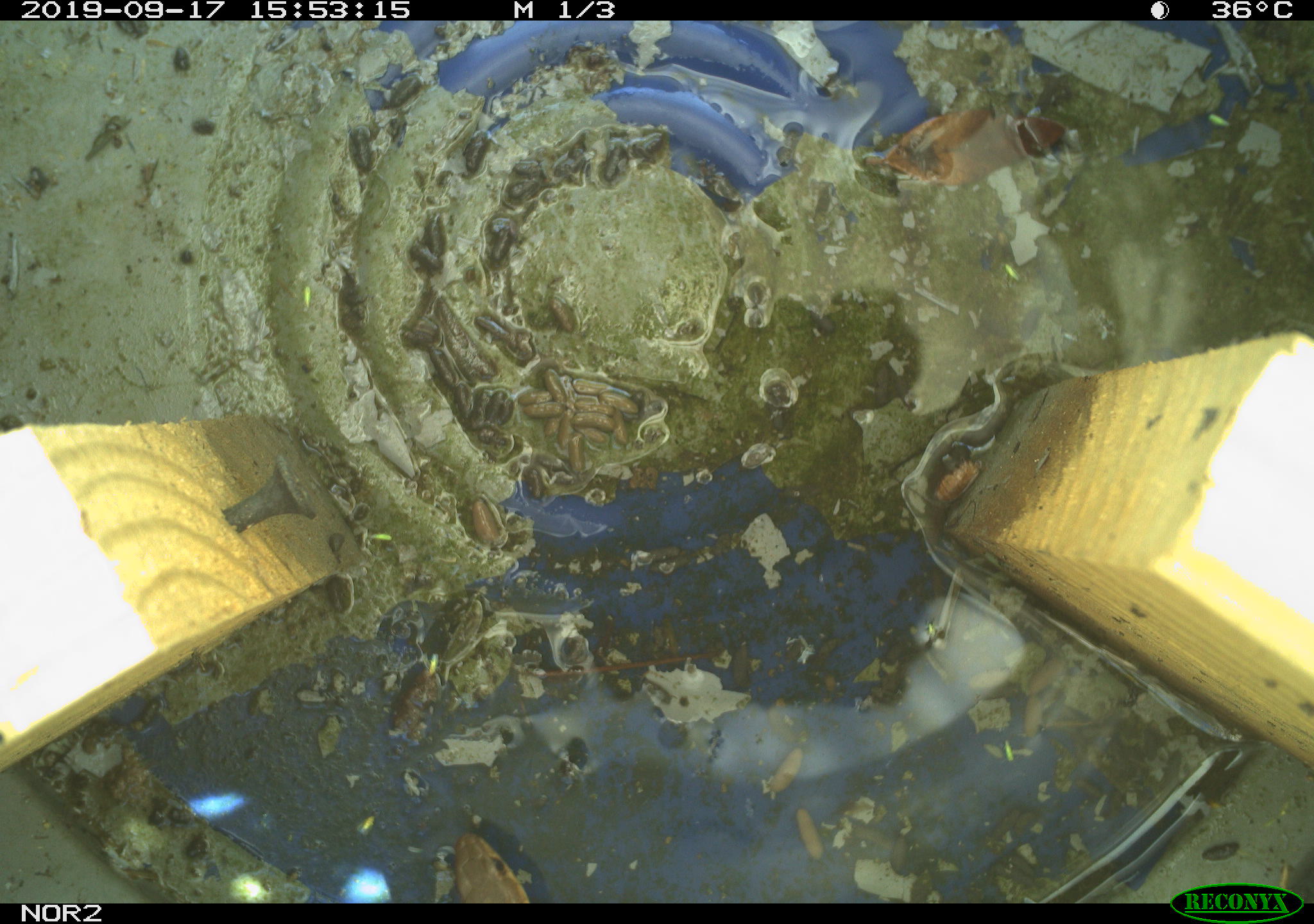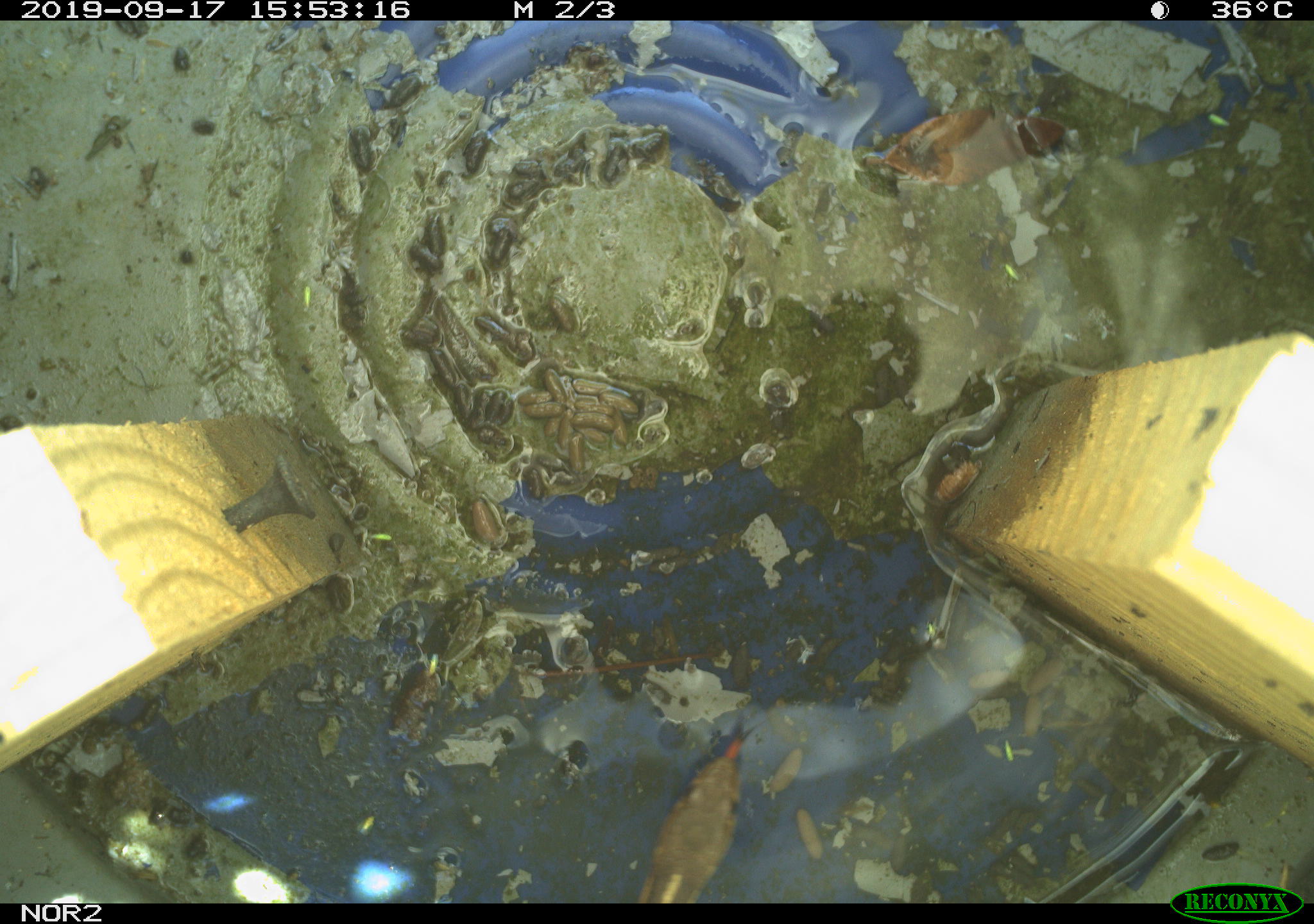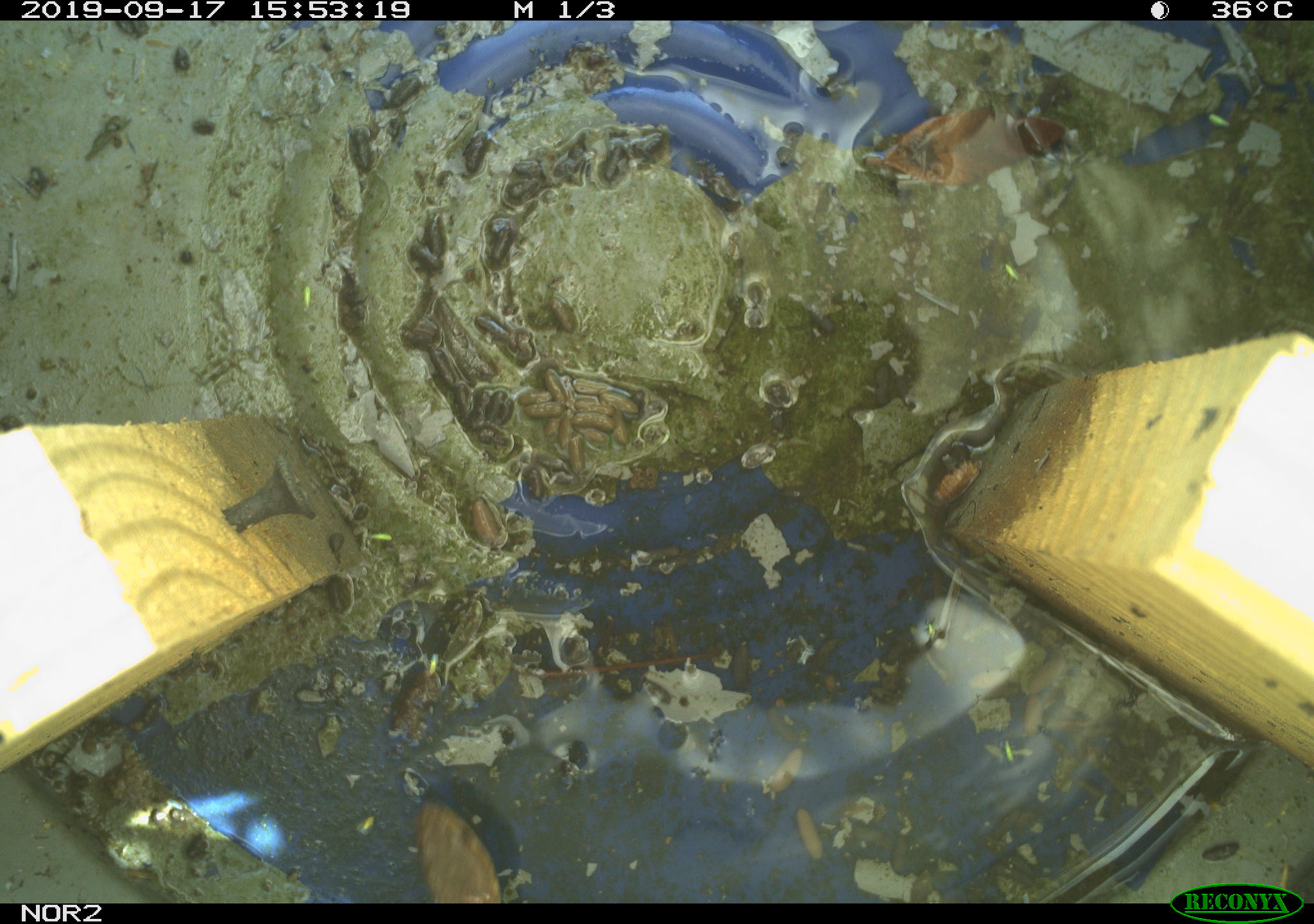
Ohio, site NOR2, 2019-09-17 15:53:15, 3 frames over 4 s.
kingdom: Animalia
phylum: Chordata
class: Reptilia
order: Squamata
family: Colubridae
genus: Thamnophis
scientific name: Thamnophis sirtalis sirtalis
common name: eastern gartersnake